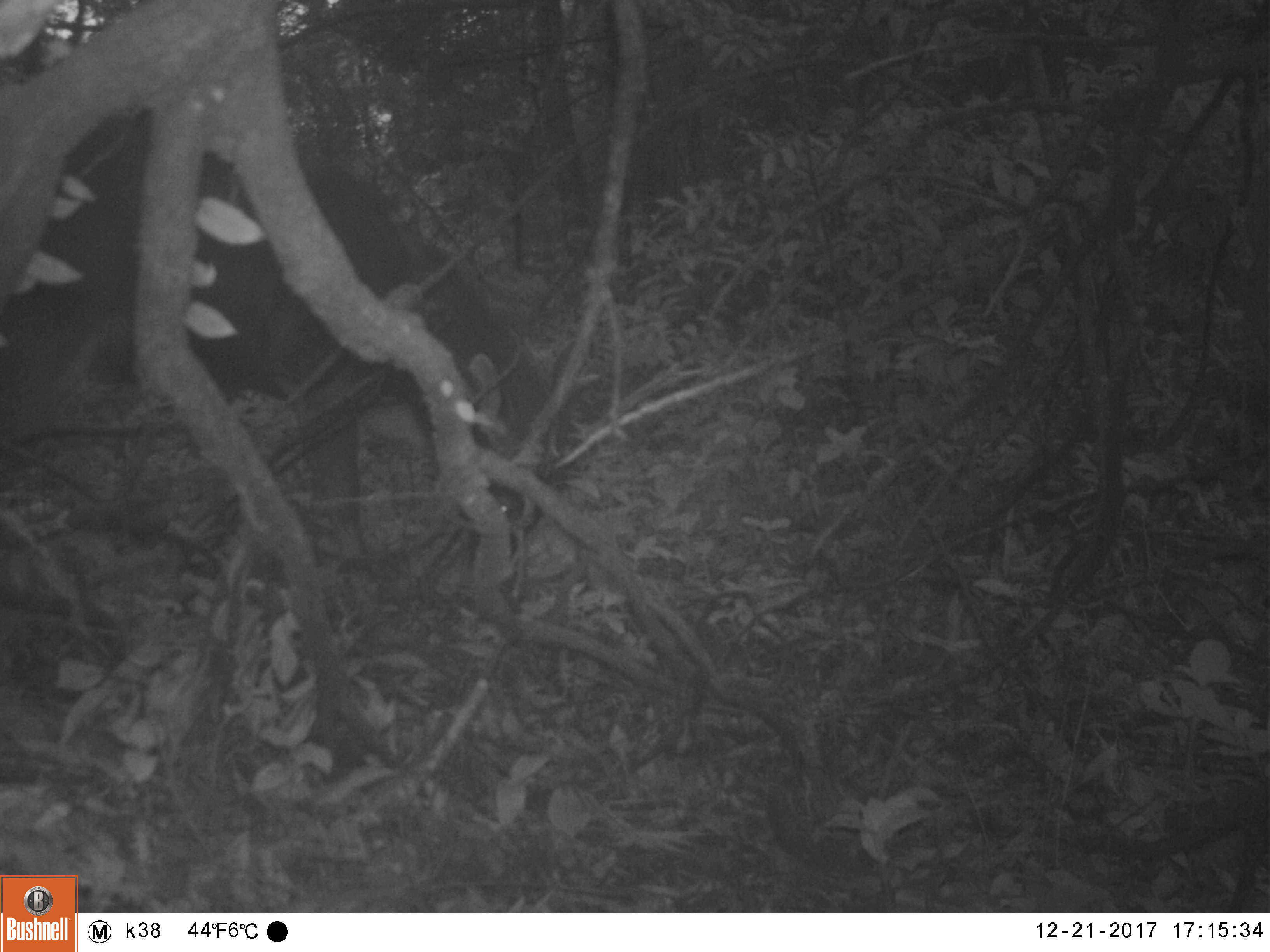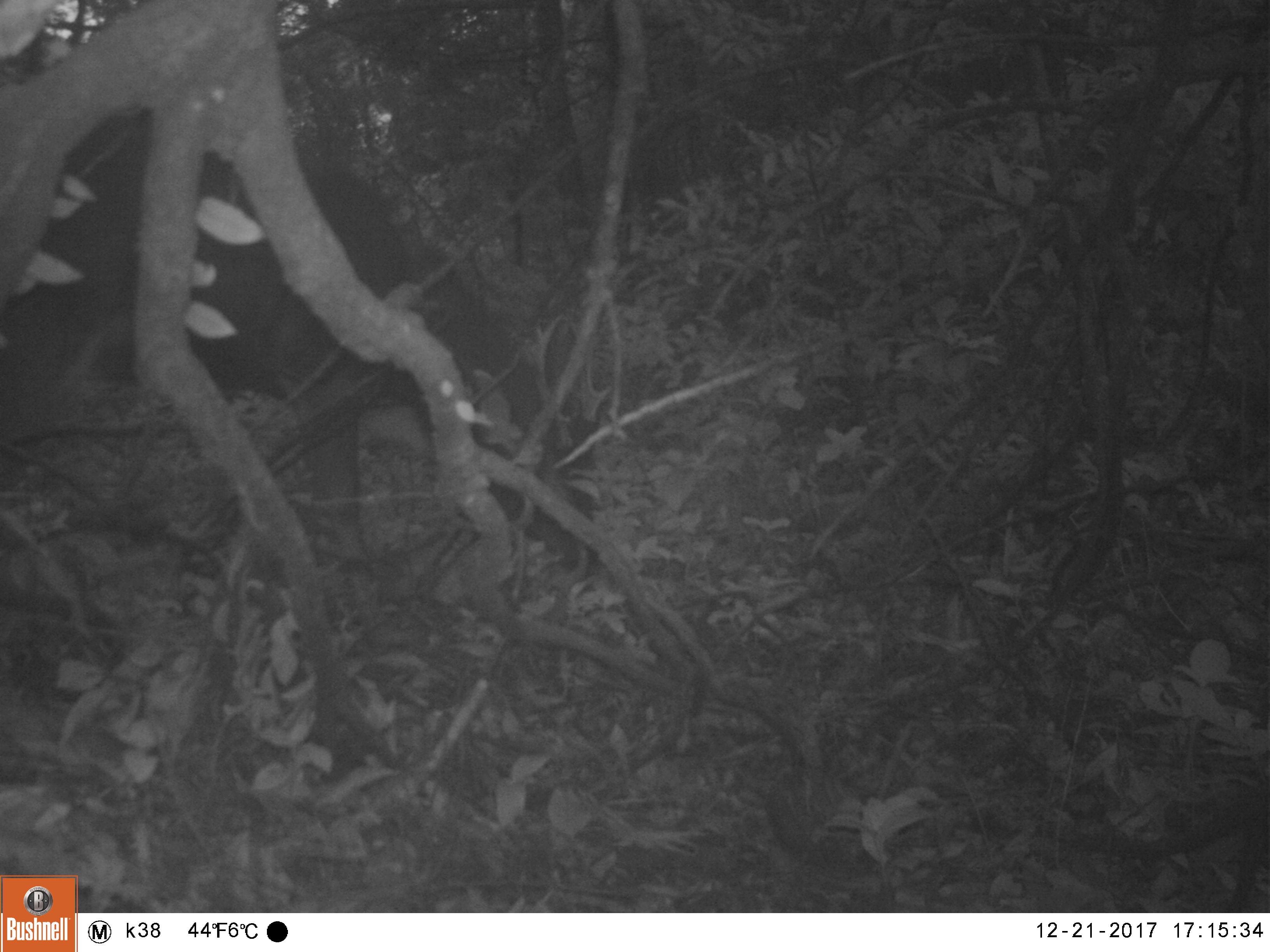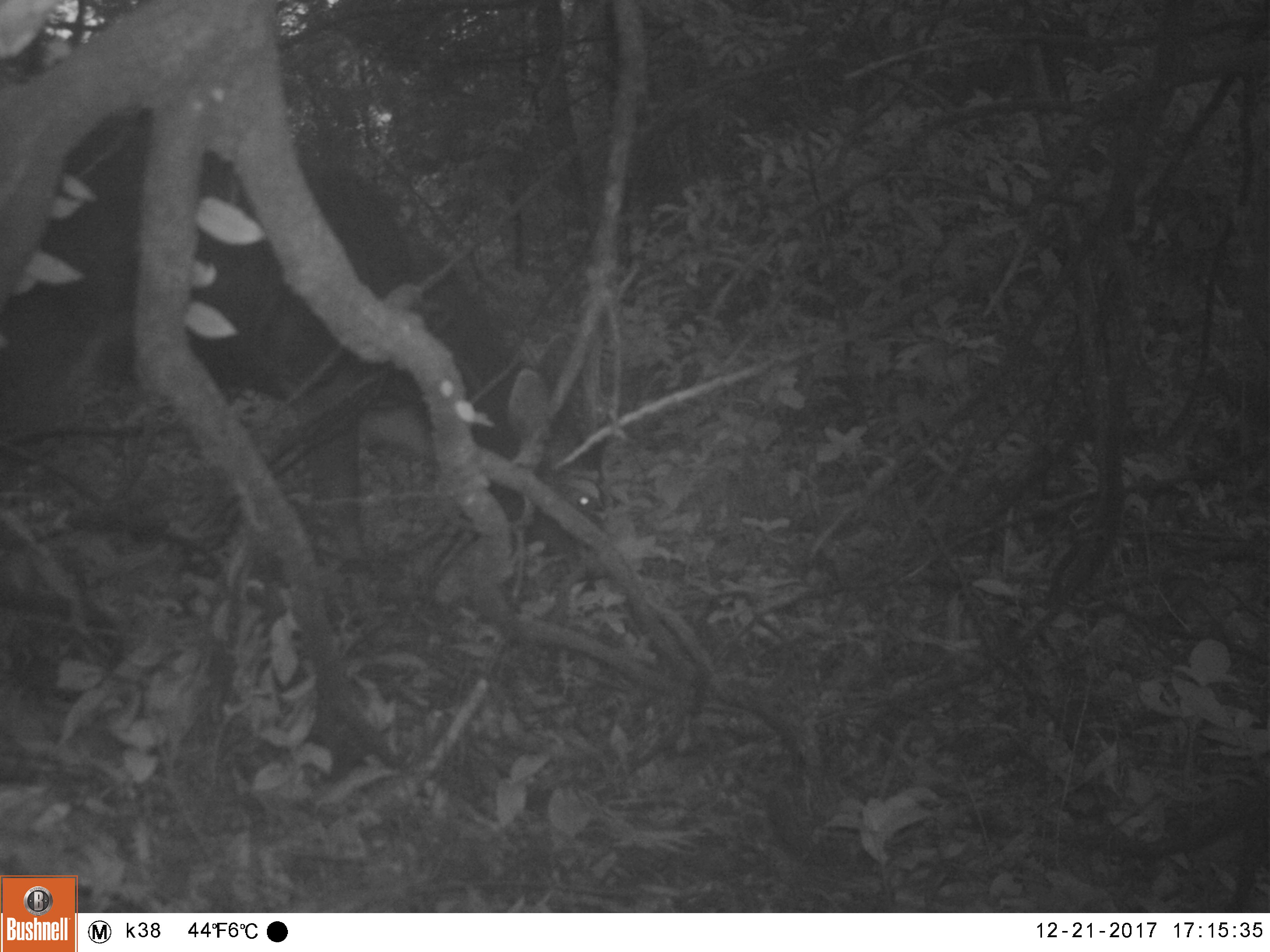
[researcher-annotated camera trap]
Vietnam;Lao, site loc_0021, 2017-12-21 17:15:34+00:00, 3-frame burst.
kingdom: Animalia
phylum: Chordata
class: Mammalia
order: Artiodactyla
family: Cervidae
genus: Rusa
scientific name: Rusa unicolor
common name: sambar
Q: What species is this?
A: Sambar (Rusa unicolor).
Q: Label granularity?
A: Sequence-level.